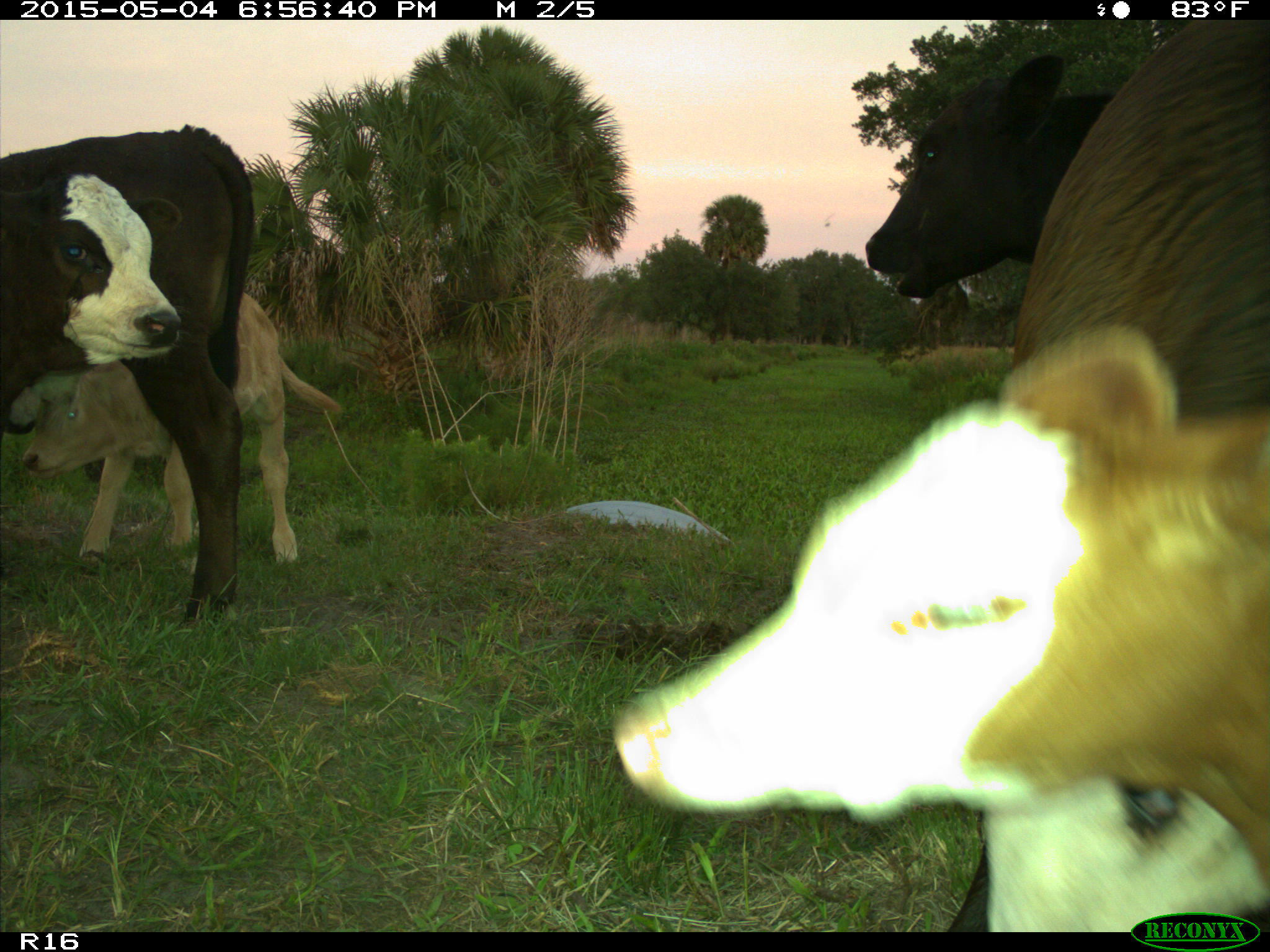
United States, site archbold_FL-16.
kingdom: Animalia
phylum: Chordata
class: Mammalia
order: Artiodactyla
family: Bovidae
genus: Bos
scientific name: Bos taurus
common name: domestic cow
Bos taurus (domestic cow).